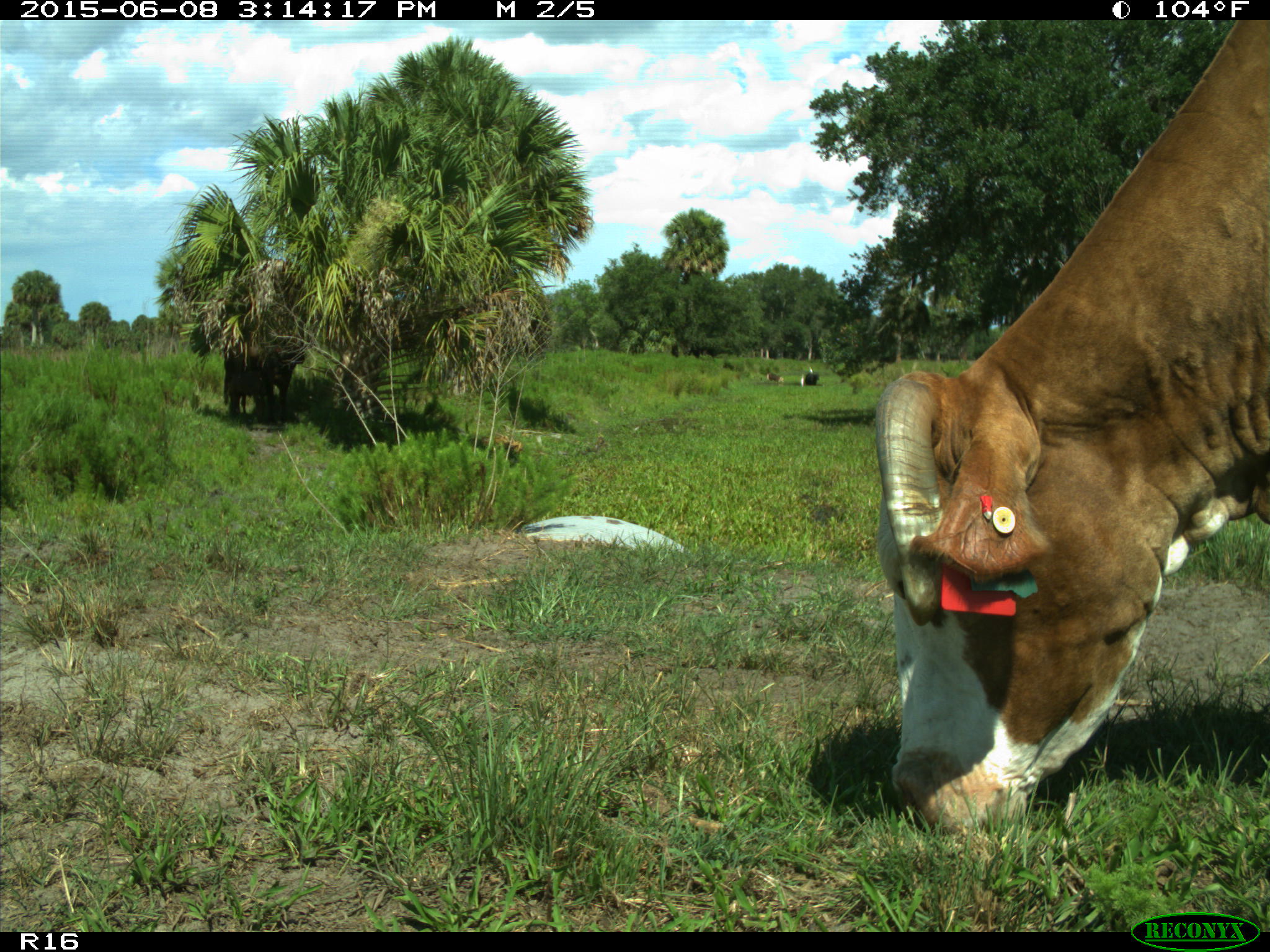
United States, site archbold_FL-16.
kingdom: Animalia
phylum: Chordata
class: Mammalia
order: Artiodactyla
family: Bovidae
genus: Bos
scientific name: Bos taurus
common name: domestic cow